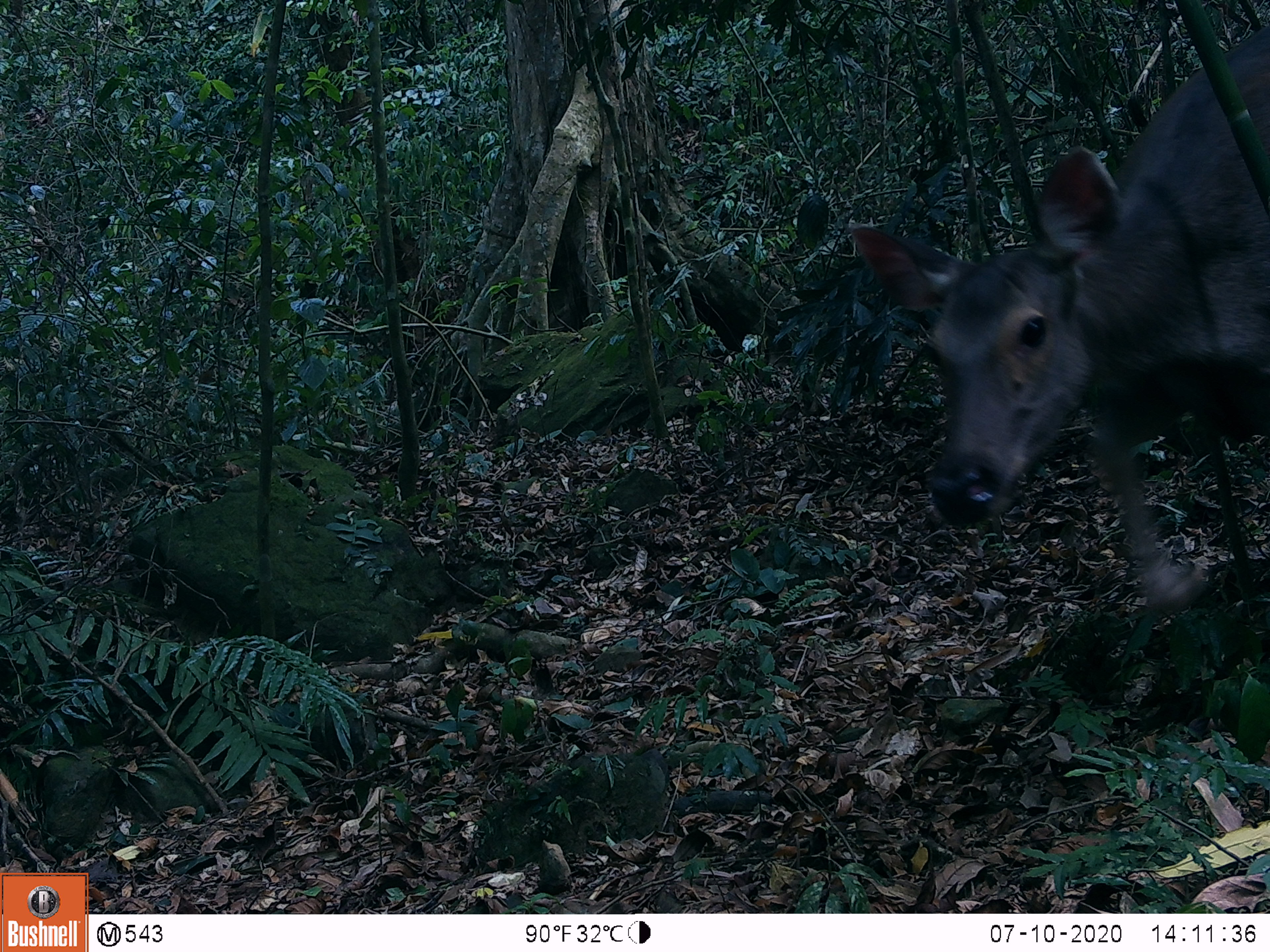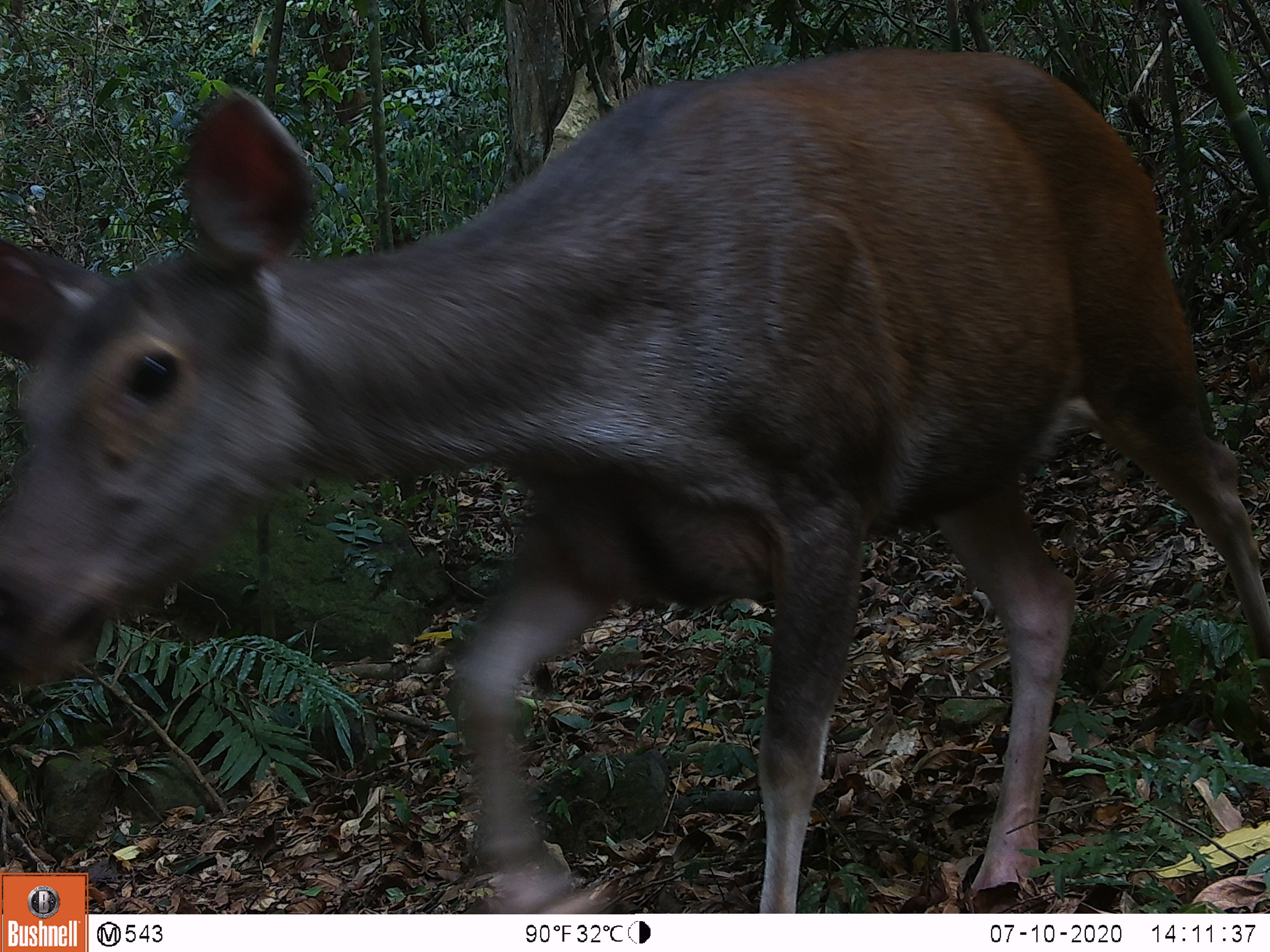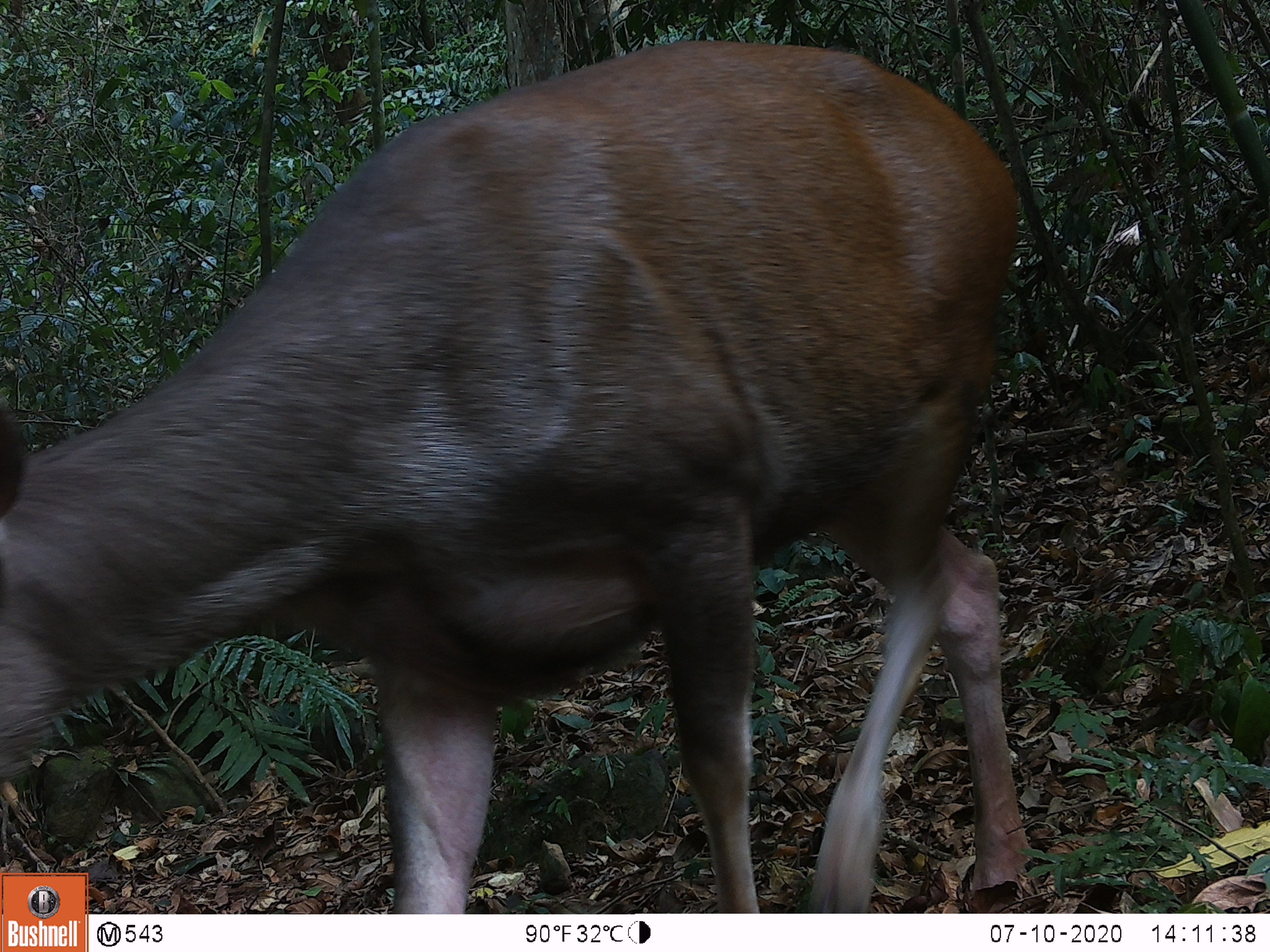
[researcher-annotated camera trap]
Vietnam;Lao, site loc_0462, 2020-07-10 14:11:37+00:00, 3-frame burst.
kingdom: Animalia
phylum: Chordata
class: Mammalia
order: Artiodactyla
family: Cervidae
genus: Rusa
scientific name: Rusa unicolor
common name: sambar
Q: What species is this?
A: Sambar (Rusa unicolor).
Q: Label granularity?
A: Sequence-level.